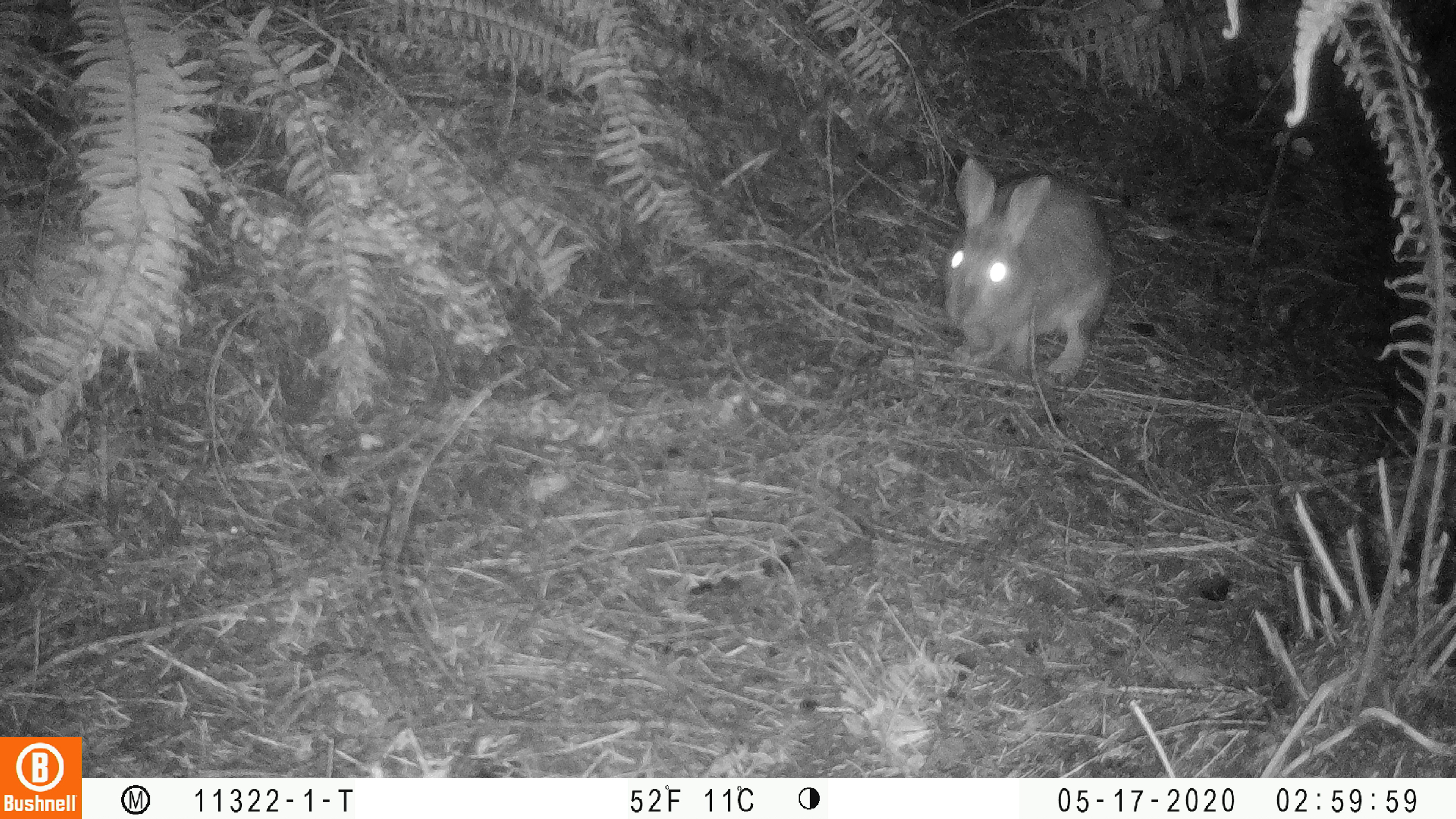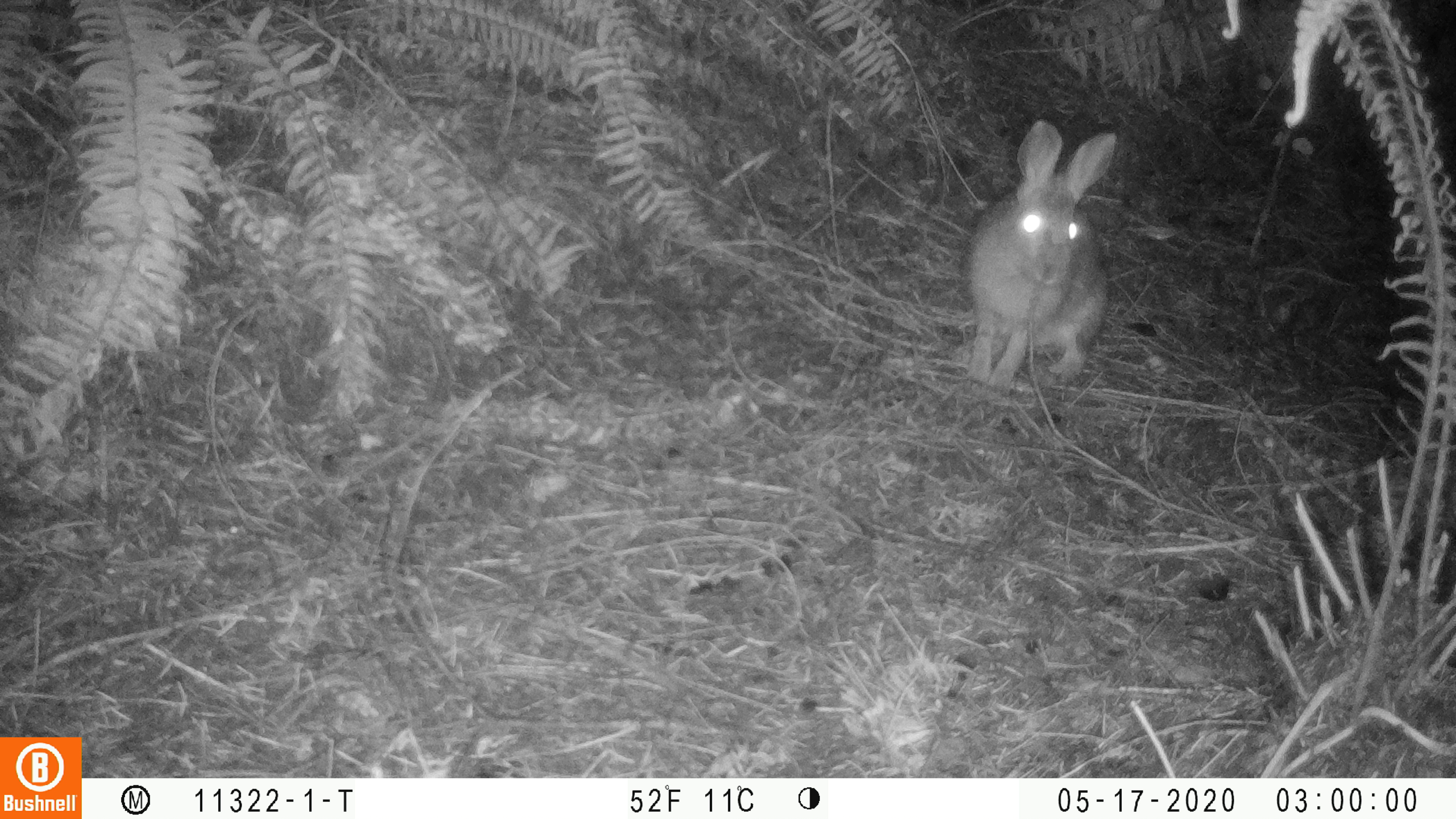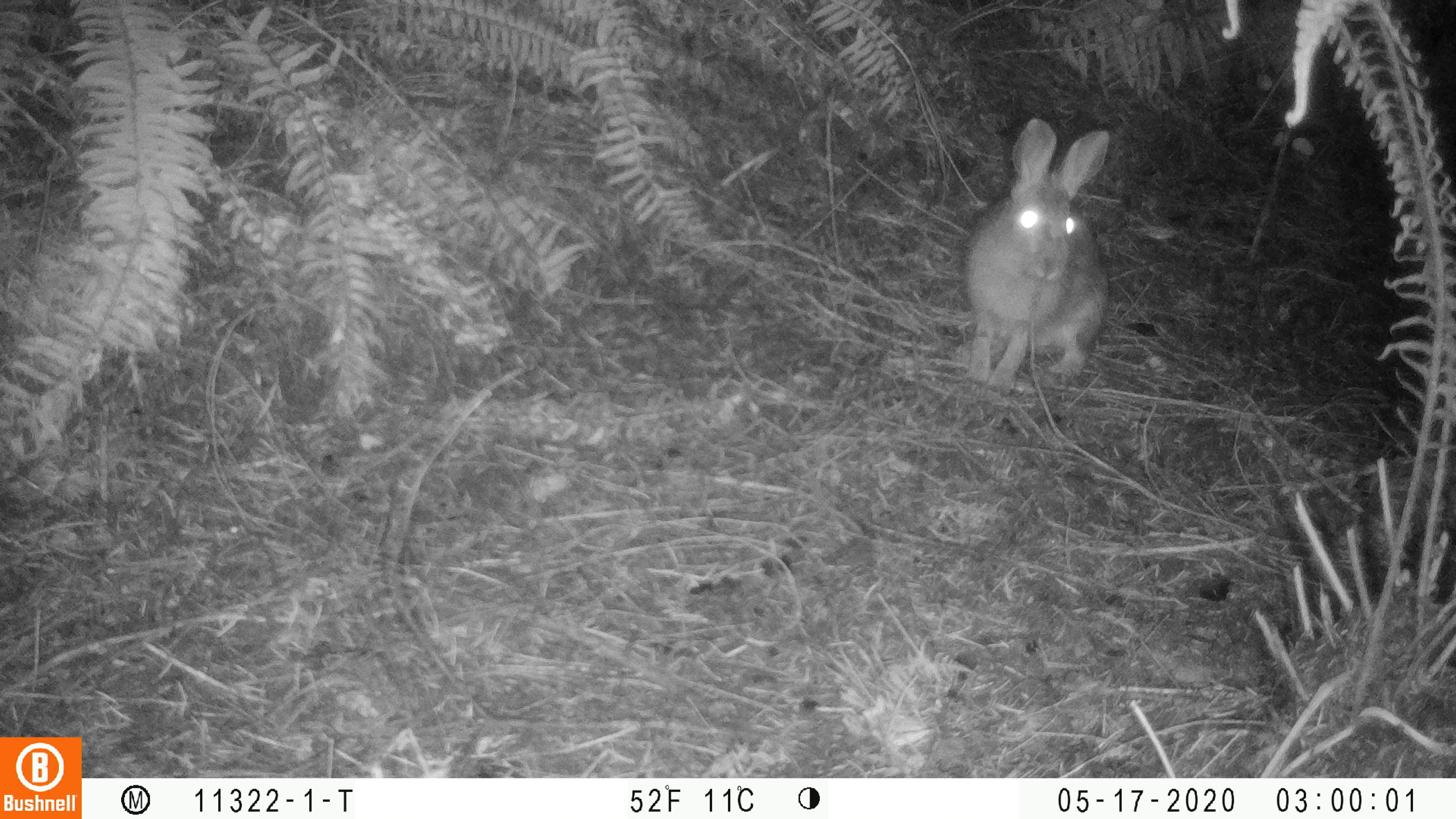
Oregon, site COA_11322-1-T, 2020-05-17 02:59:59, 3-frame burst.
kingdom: Animalia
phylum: Chordata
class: Mammalia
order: Lagomorpha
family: Leporidae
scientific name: Leporidae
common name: hares and rabbits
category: leporidae family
Leporidae family (hares and rabbits) (Leporidae).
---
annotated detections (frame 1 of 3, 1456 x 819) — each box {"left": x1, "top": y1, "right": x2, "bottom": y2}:
leporidae family: {"left": 941, "top": 153, "right": 1125, "bottom": 384}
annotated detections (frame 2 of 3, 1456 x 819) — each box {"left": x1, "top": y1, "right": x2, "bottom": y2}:
leporidae family: {"left": 950, "top": 111, "right": 1132, "bottom": 394}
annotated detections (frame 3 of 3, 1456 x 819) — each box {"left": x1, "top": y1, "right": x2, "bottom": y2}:
leporidae family: {"left": 948, "top": 119, "right": 1130, "bottom": 386}